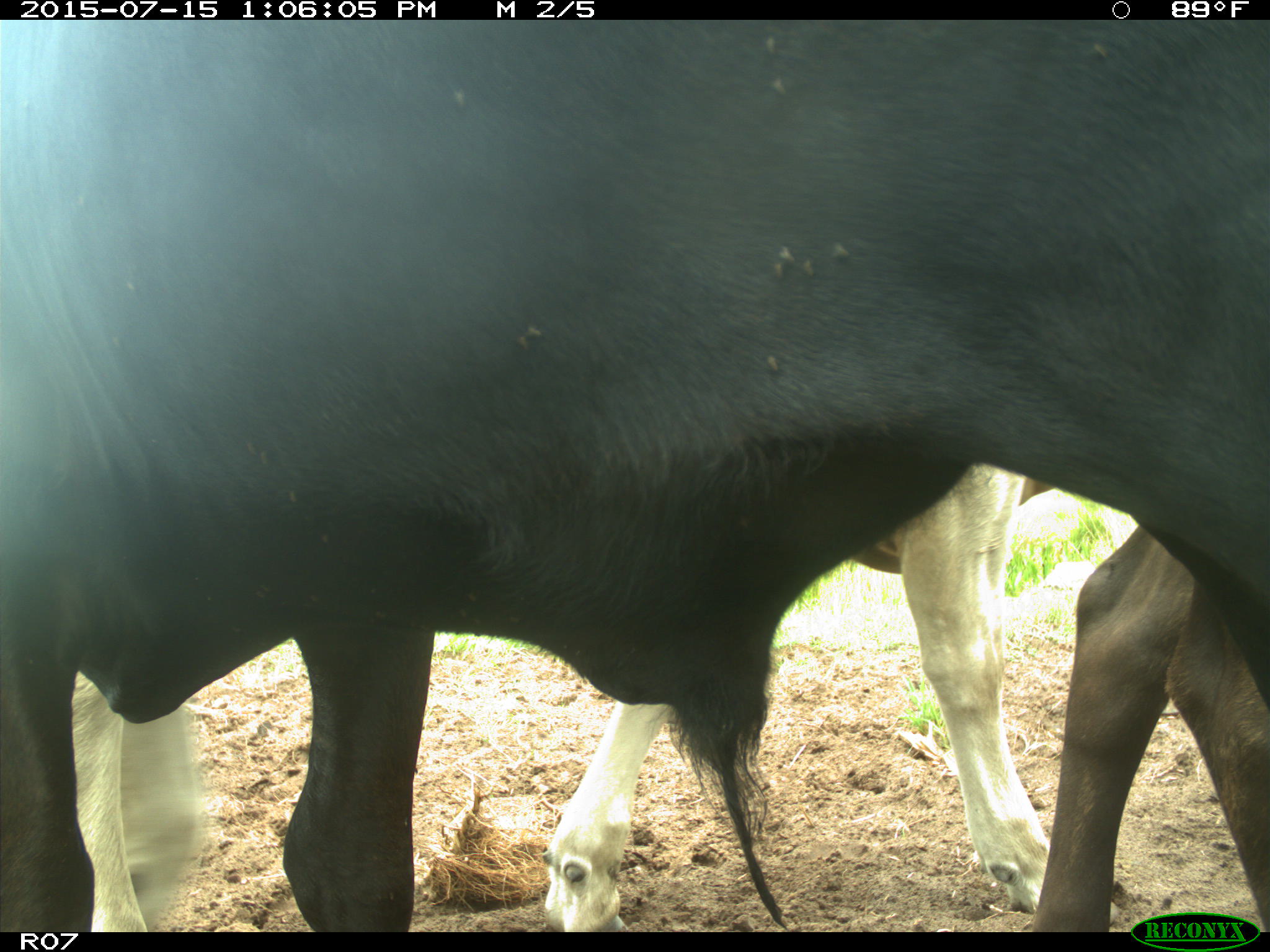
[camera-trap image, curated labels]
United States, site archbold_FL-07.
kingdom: Animalia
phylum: Chordata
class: Mammalia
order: Artiodactyla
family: Bovidae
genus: Bos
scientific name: Bos taurus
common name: domestic cow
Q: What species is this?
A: Bos taurus (domestic cow).